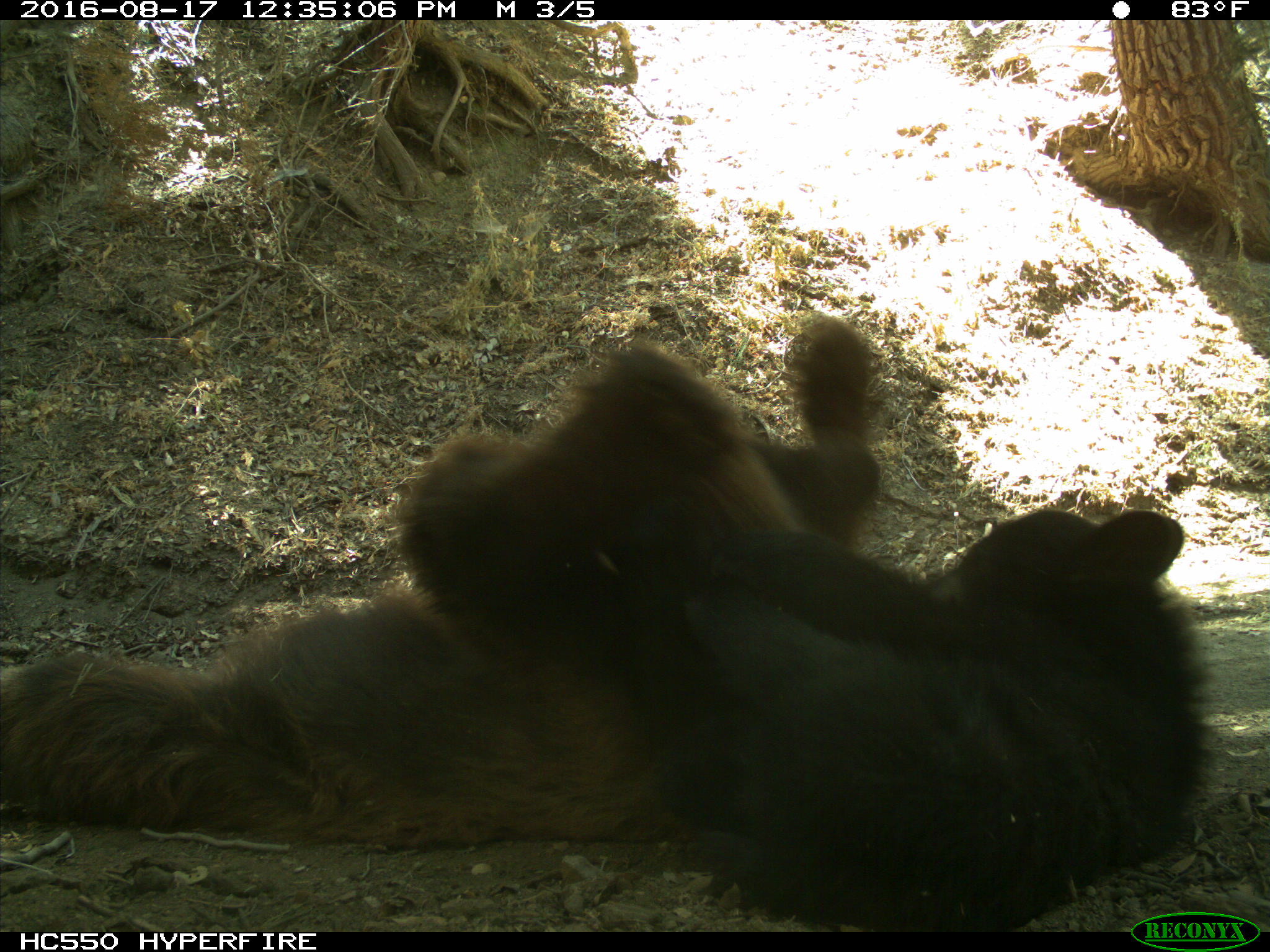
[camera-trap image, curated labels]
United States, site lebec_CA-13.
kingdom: Animalia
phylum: Chordata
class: Mammalia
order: Carnivora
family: Ursidae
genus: Ursus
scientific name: Ursus americanus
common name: american black bear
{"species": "Ursus americanus (american black bear)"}